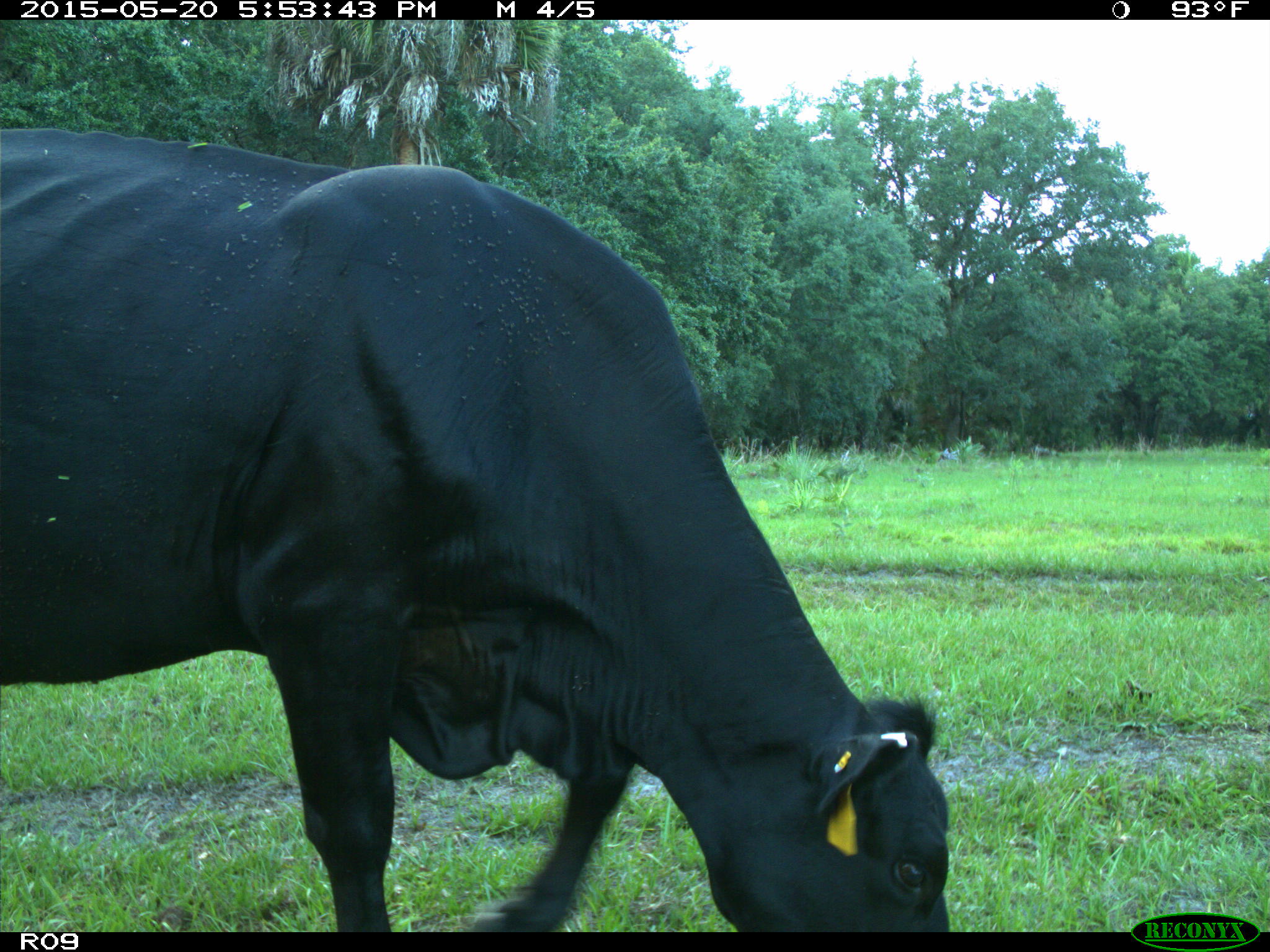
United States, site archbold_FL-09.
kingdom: Animalia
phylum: Chordata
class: Mammalia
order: Artiodactyla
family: Bovidae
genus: Bos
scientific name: Bos taurus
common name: domestic cow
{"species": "Bos taurus (domestic cow)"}